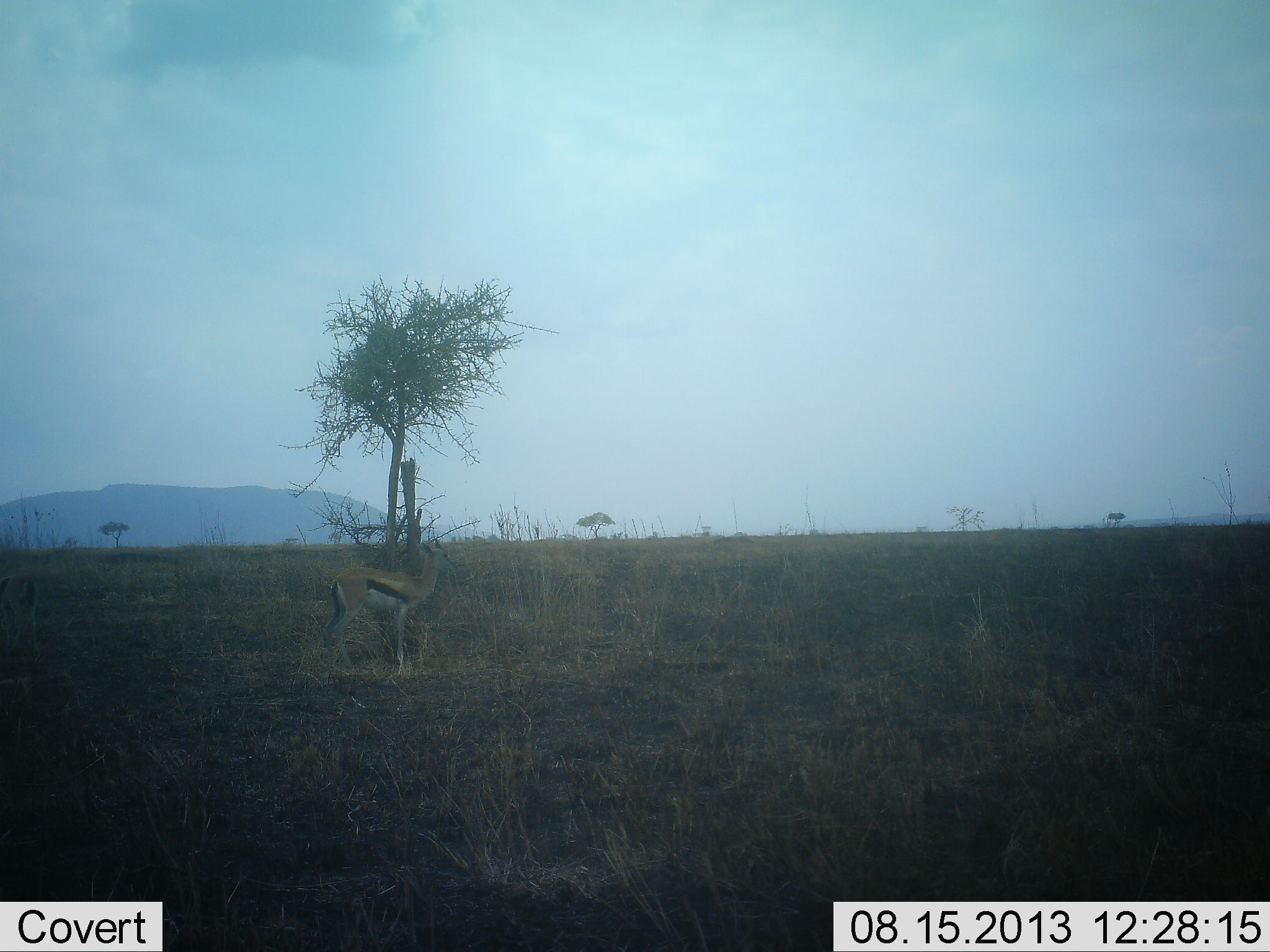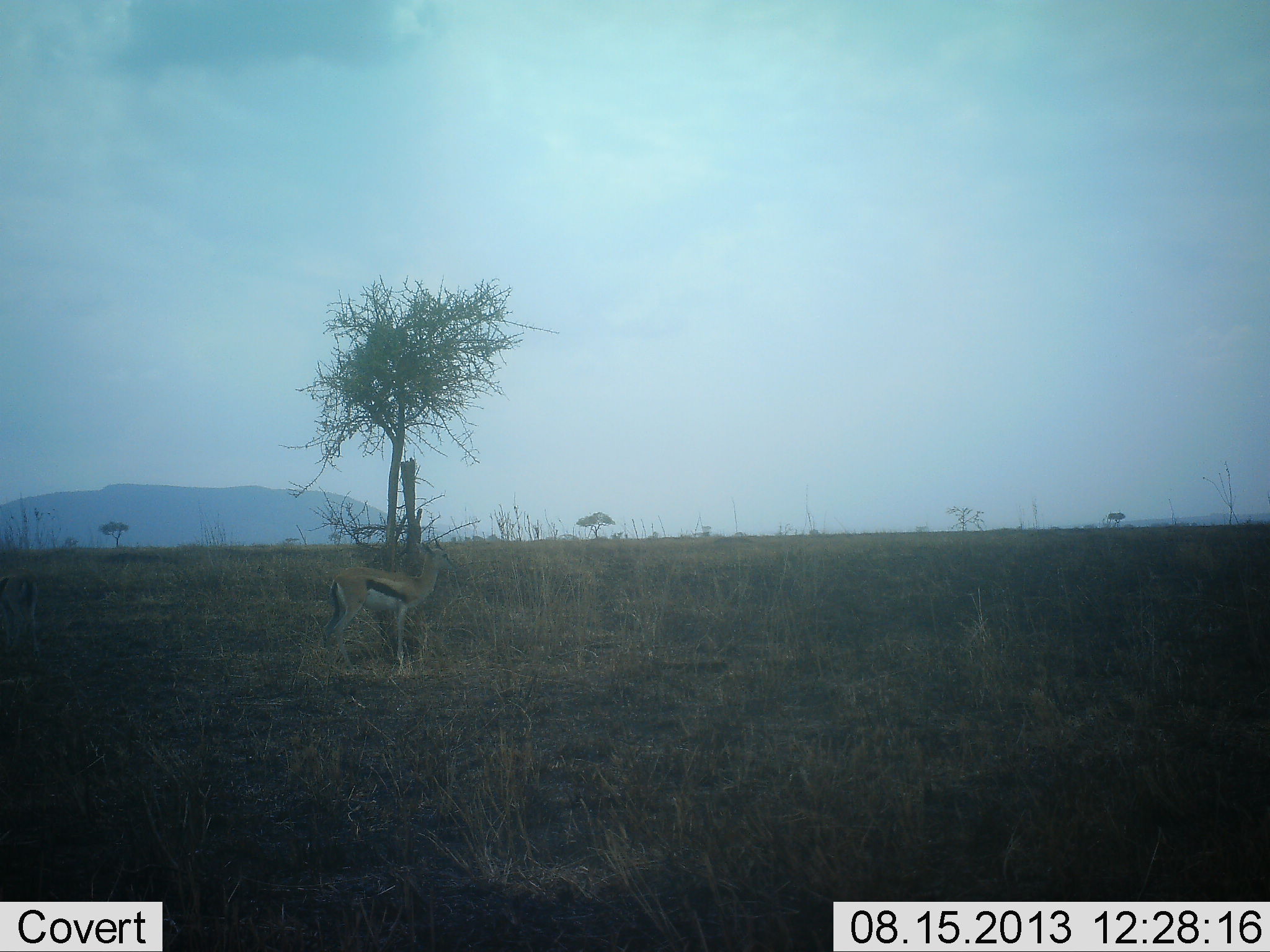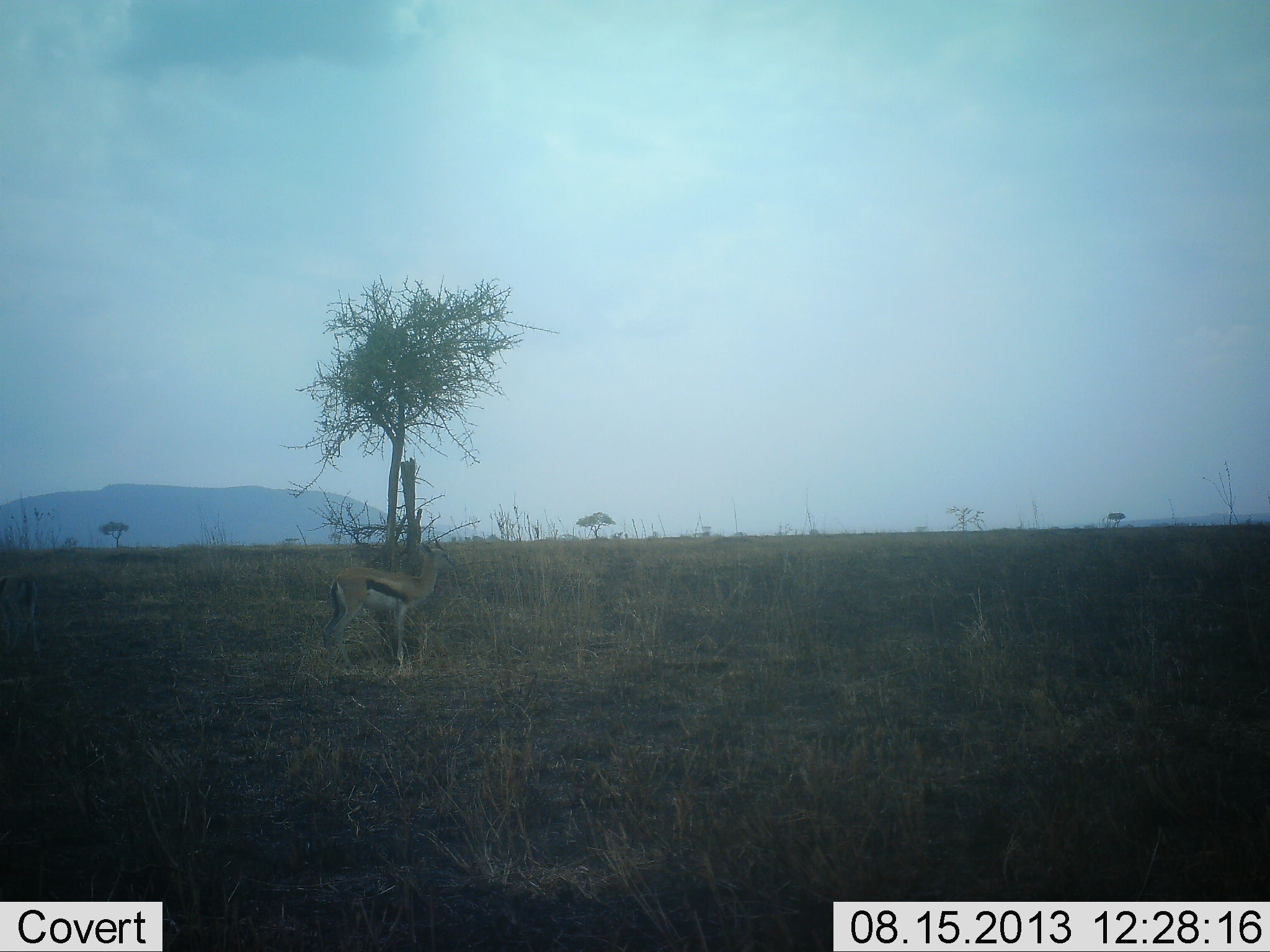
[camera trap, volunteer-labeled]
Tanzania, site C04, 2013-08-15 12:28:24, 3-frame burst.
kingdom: Animalia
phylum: Chordata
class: Mammalia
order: Artiodactyla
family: Bovidae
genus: Eudorcas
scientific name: Eudorcas thomsonii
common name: thomson's gazelle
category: gazellethomsons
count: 1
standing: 100%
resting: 0%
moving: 0%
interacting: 0%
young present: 0%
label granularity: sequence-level